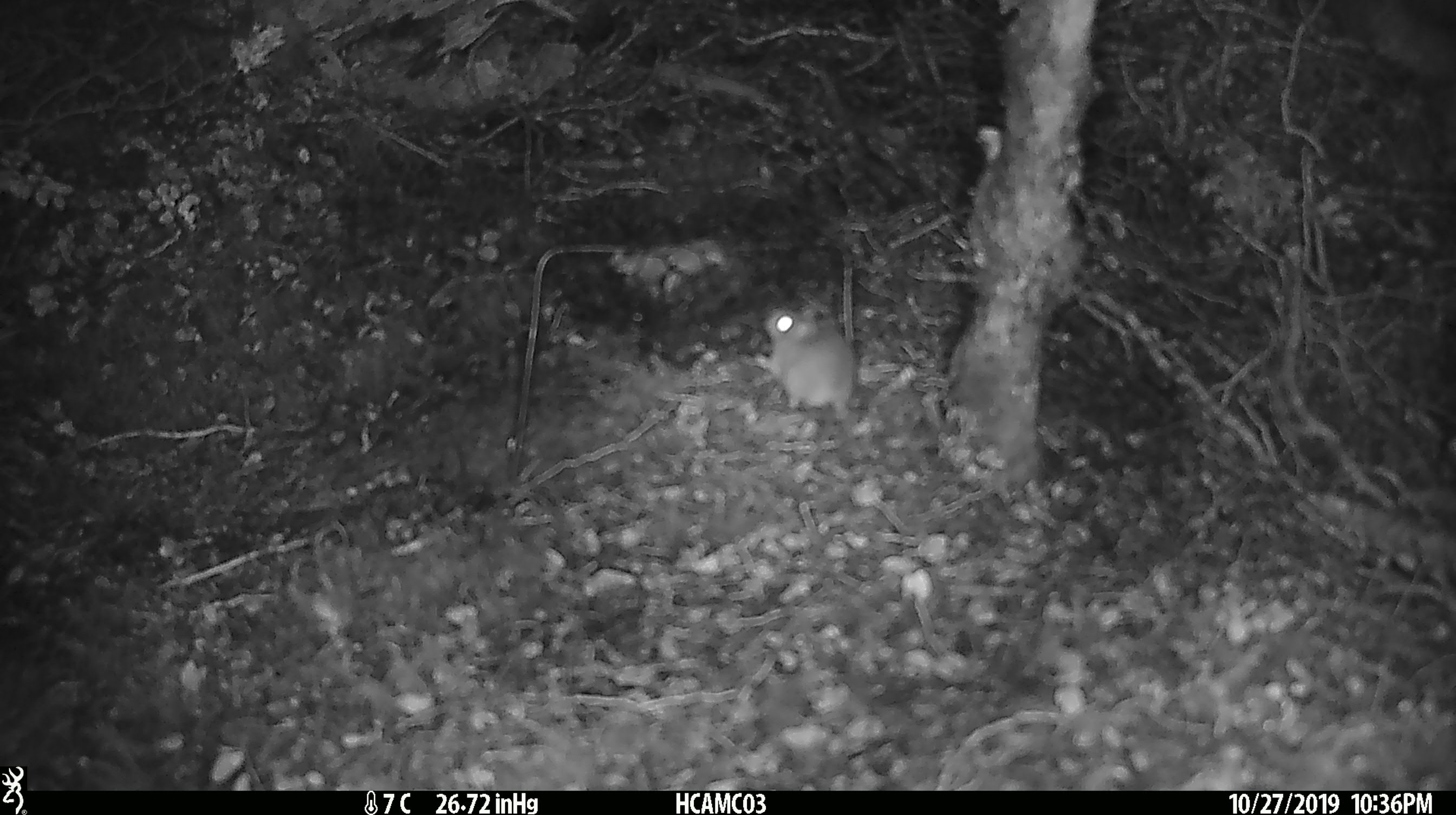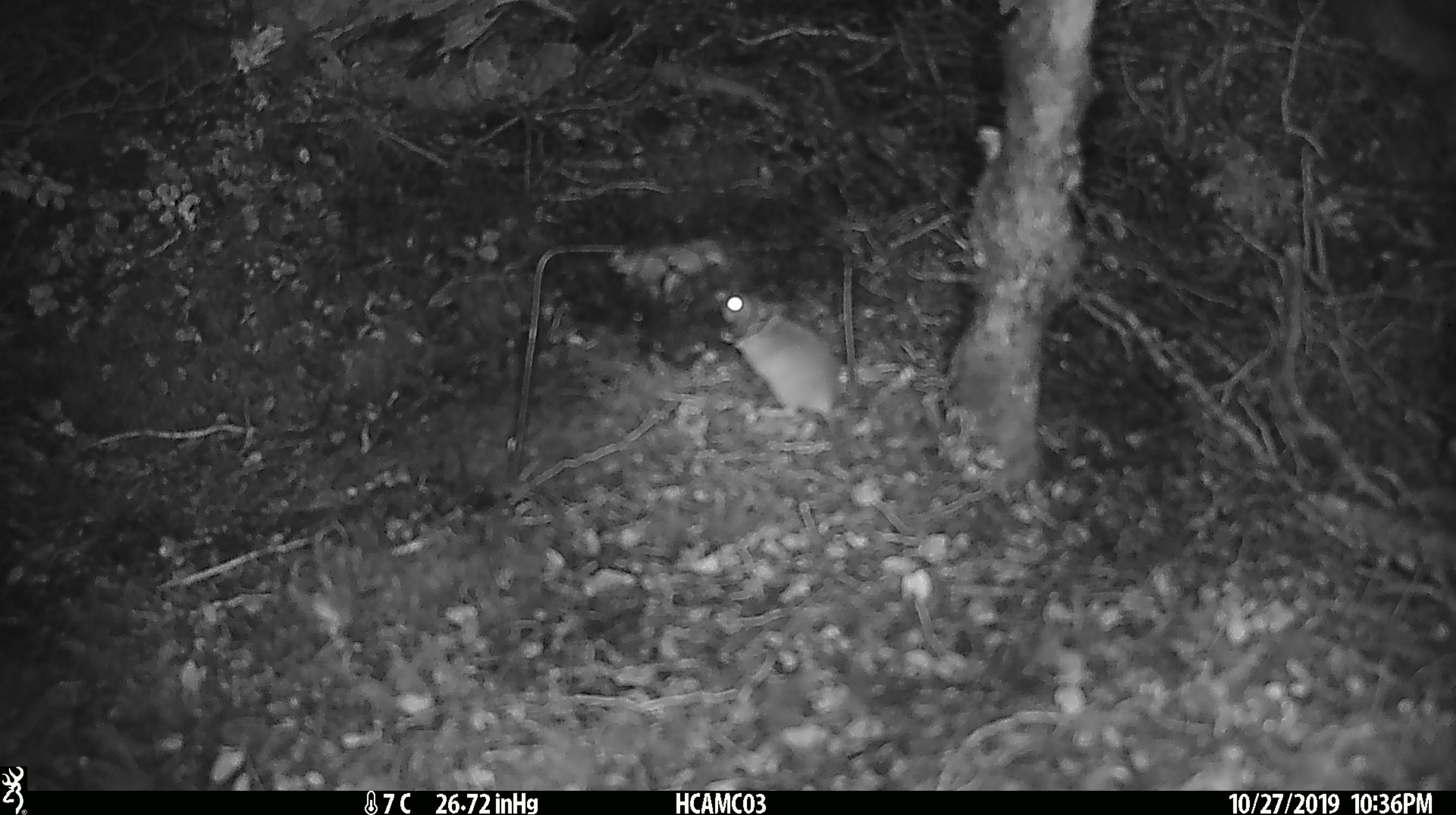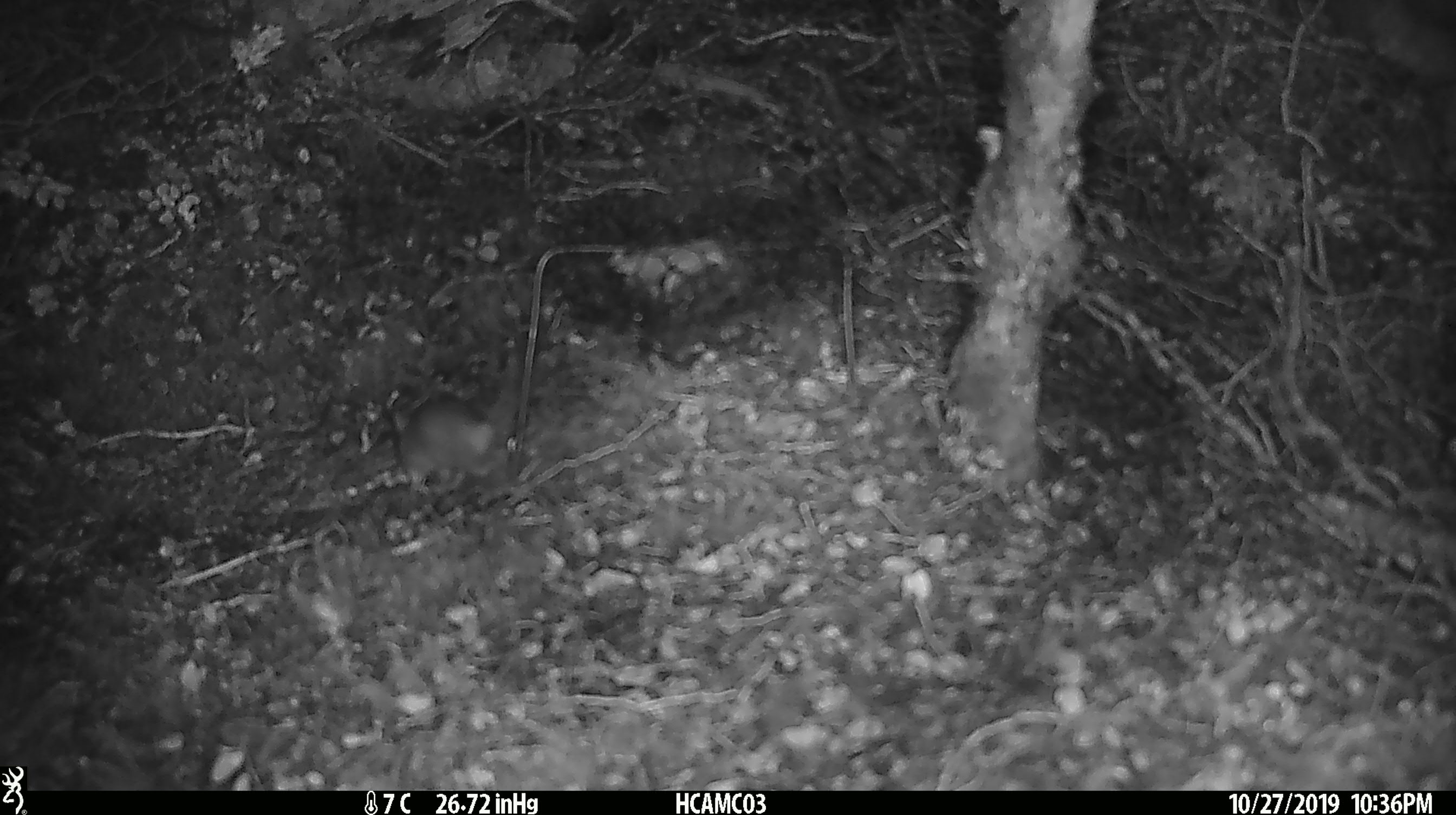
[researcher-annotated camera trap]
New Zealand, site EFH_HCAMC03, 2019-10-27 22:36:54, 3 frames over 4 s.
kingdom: Animalia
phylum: Chordata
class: Mammalia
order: Rodentia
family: Muridae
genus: Mus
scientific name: Mus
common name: mouse